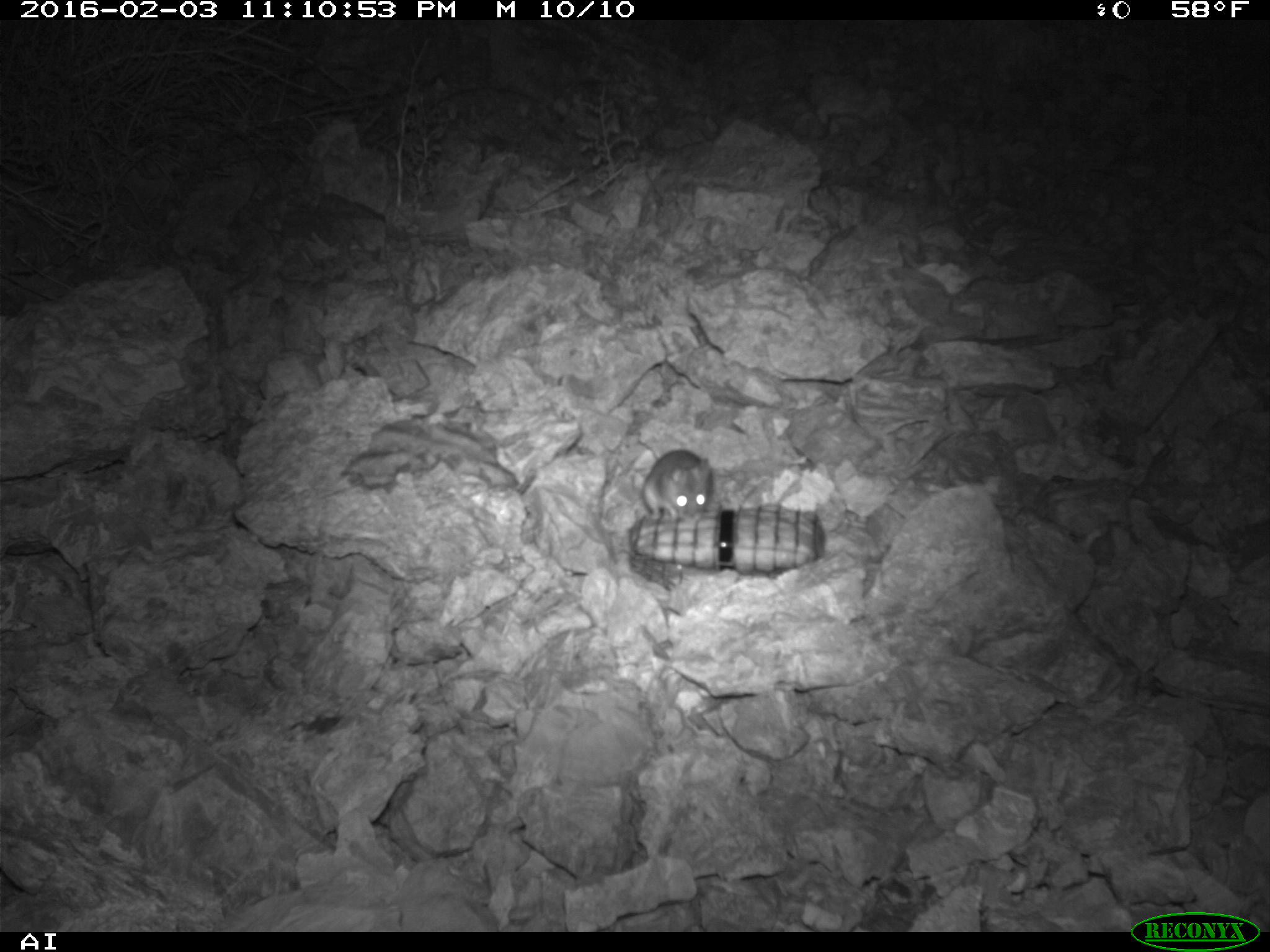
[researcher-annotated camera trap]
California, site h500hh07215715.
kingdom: Animalia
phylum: Chordata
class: Mammalia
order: Rodentia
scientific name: Rodentia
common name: rodent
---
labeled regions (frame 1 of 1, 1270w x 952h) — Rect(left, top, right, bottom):
rodent: Rect(641, 449, 714, 522)